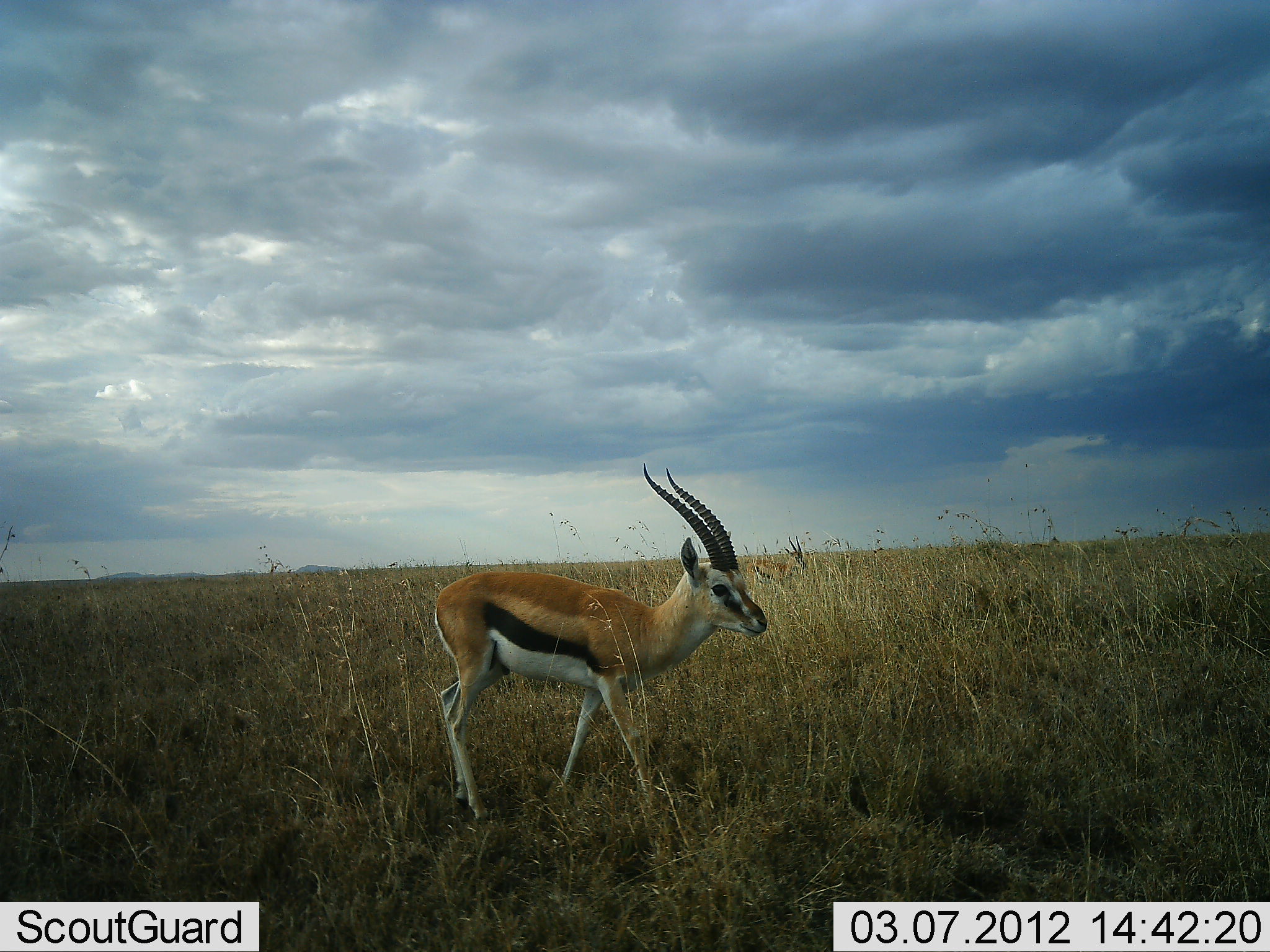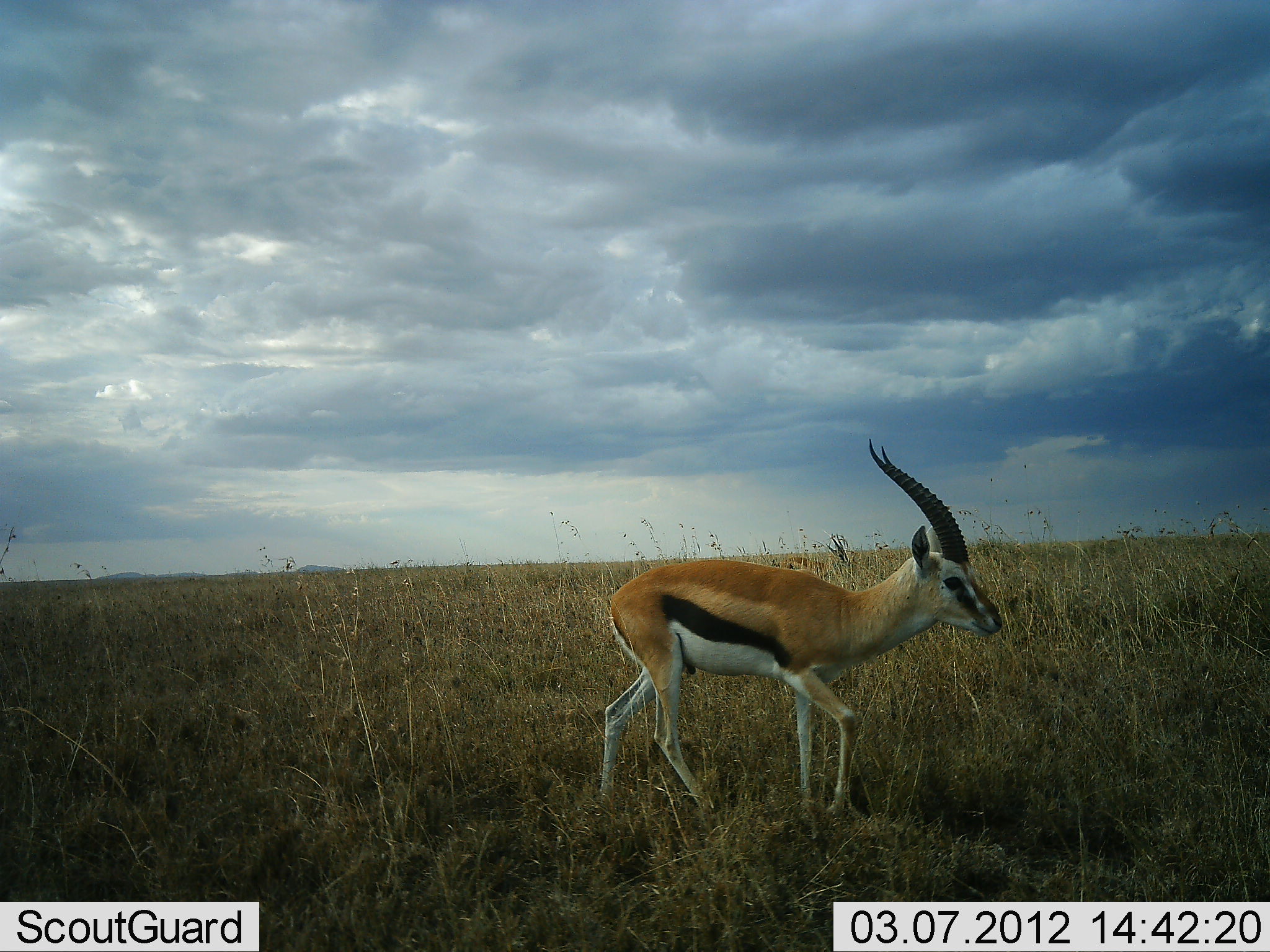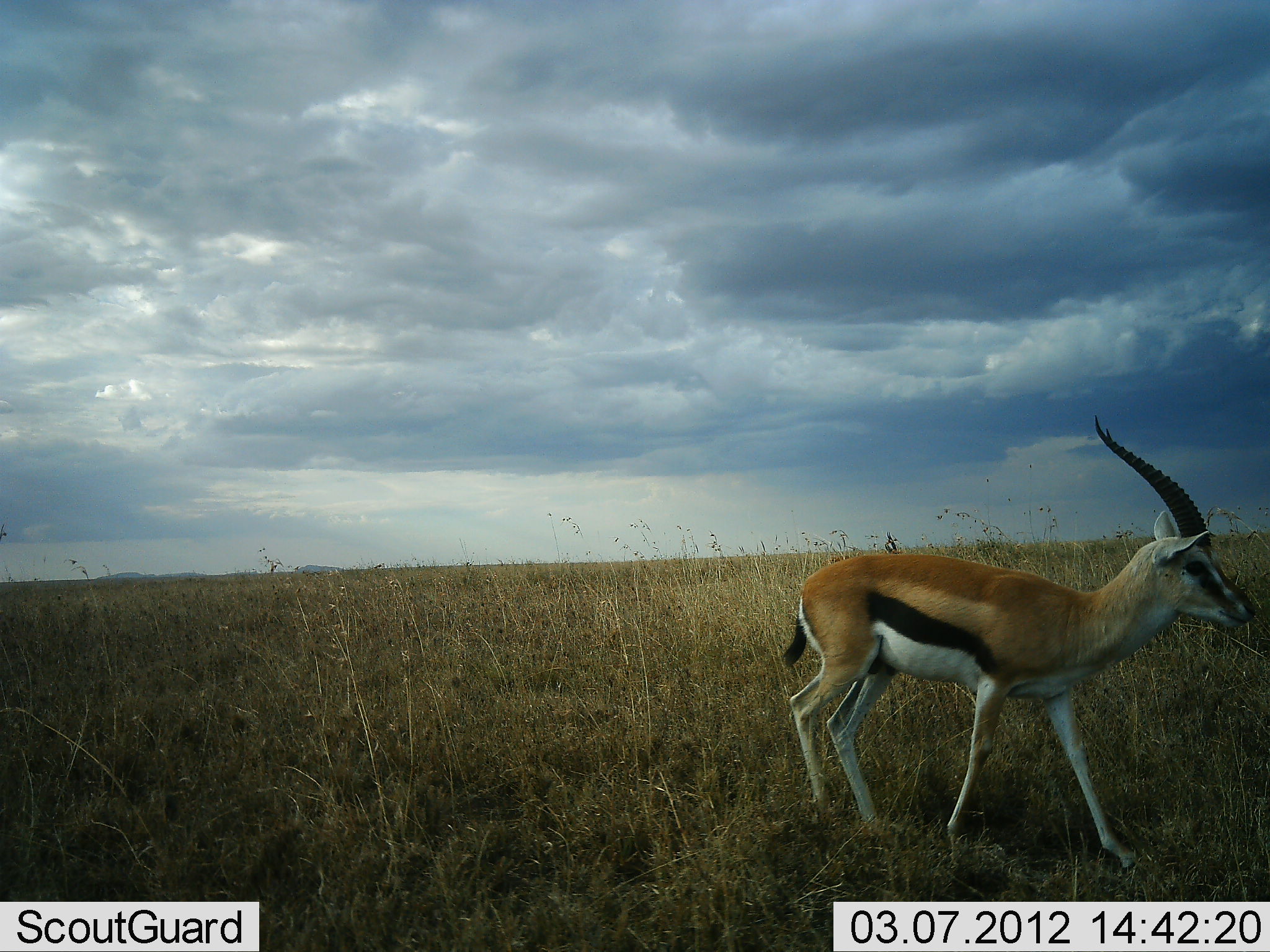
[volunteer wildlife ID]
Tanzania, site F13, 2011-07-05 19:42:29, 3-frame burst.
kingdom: Animalia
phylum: Chordata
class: Mammalia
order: Artiodactyla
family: Bovidae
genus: Eudorcas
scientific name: Eudorcas thomsonii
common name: thomson's gazelle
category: gazellethomsons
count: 1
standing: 9%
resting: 0%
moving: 100%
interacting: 0%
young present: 0%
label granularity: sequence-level